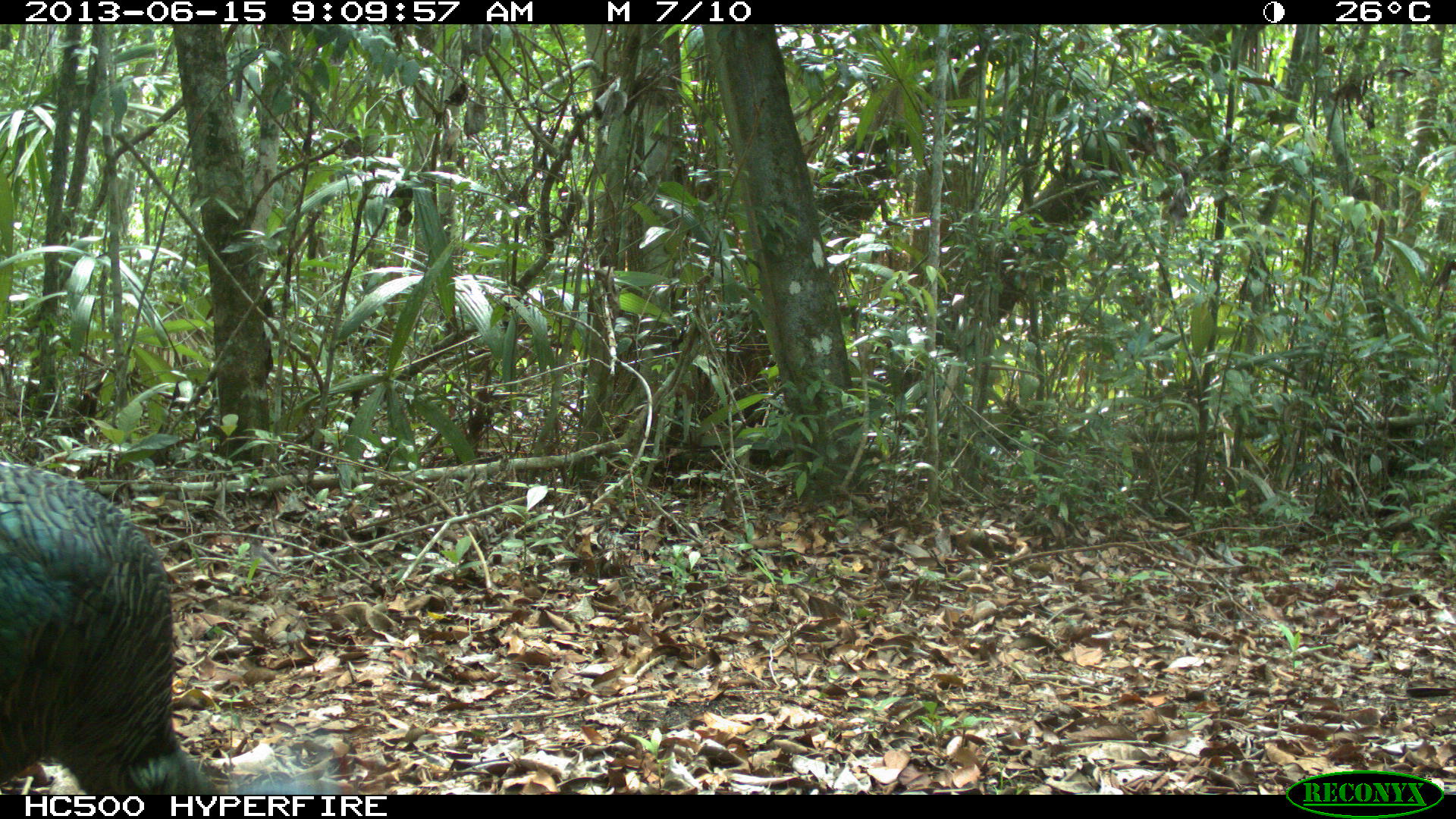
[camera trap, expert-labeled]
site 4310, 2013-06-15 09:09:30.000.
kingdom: Animalia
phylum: Chordata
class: Aves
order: Galliformes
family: Phasianidae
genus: Meleagris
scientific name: Meleagris ocellata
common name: ocellated turkey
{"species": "Meleagris ocellata (ocellated turkey)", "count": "1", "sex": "male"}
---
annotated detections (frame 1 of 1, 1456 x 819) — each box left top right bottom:
meleagris ocellata: 0 459 349 794